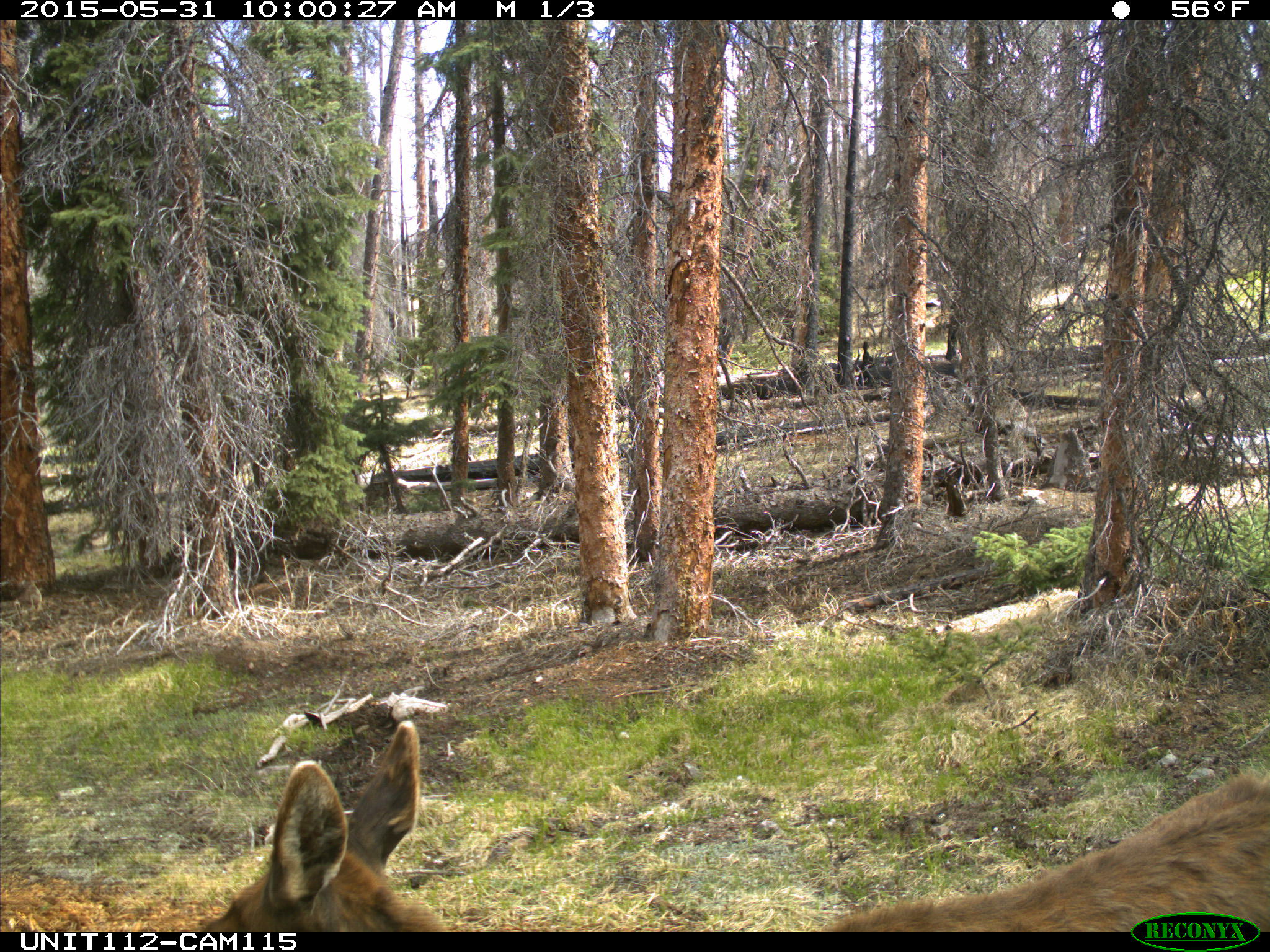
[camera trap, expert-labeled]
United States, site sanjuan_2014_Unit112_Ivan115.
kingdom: Animalia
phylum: Chordata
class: Mammalia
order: Artiodactyla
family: Cervidae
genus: Cervus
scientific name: Cervus elaphus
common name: red deer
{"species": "Cervus elaphus (red deer)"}